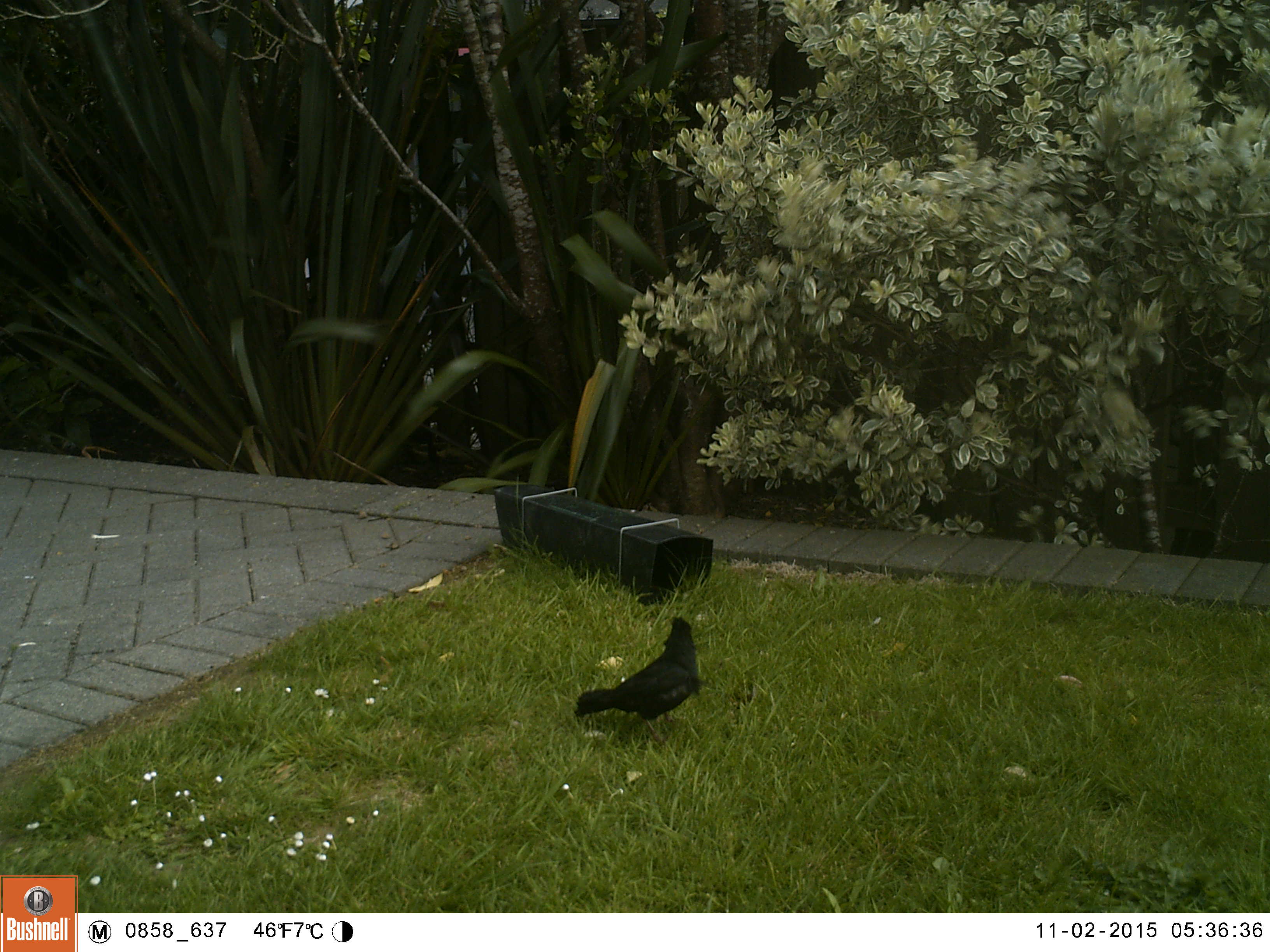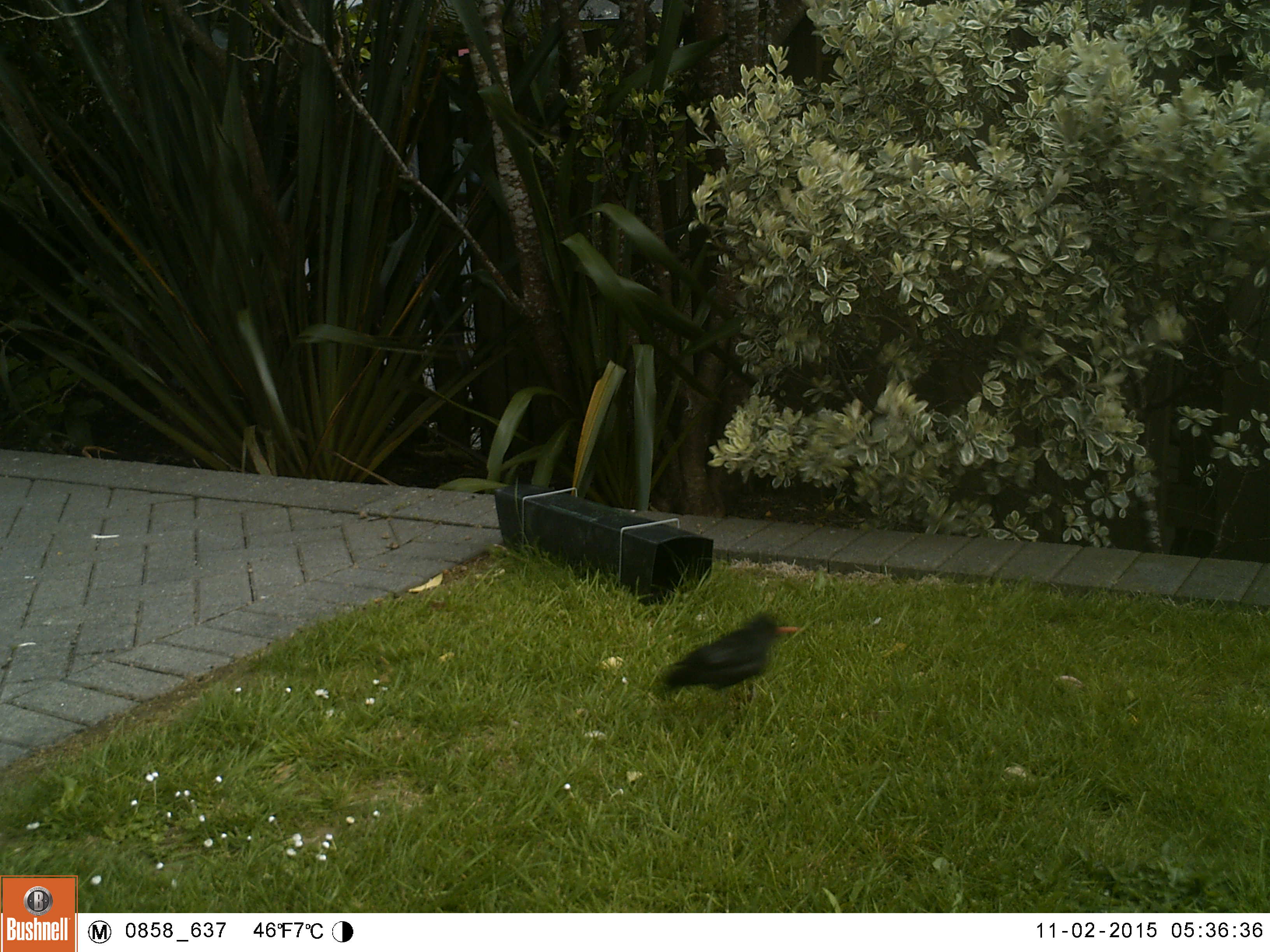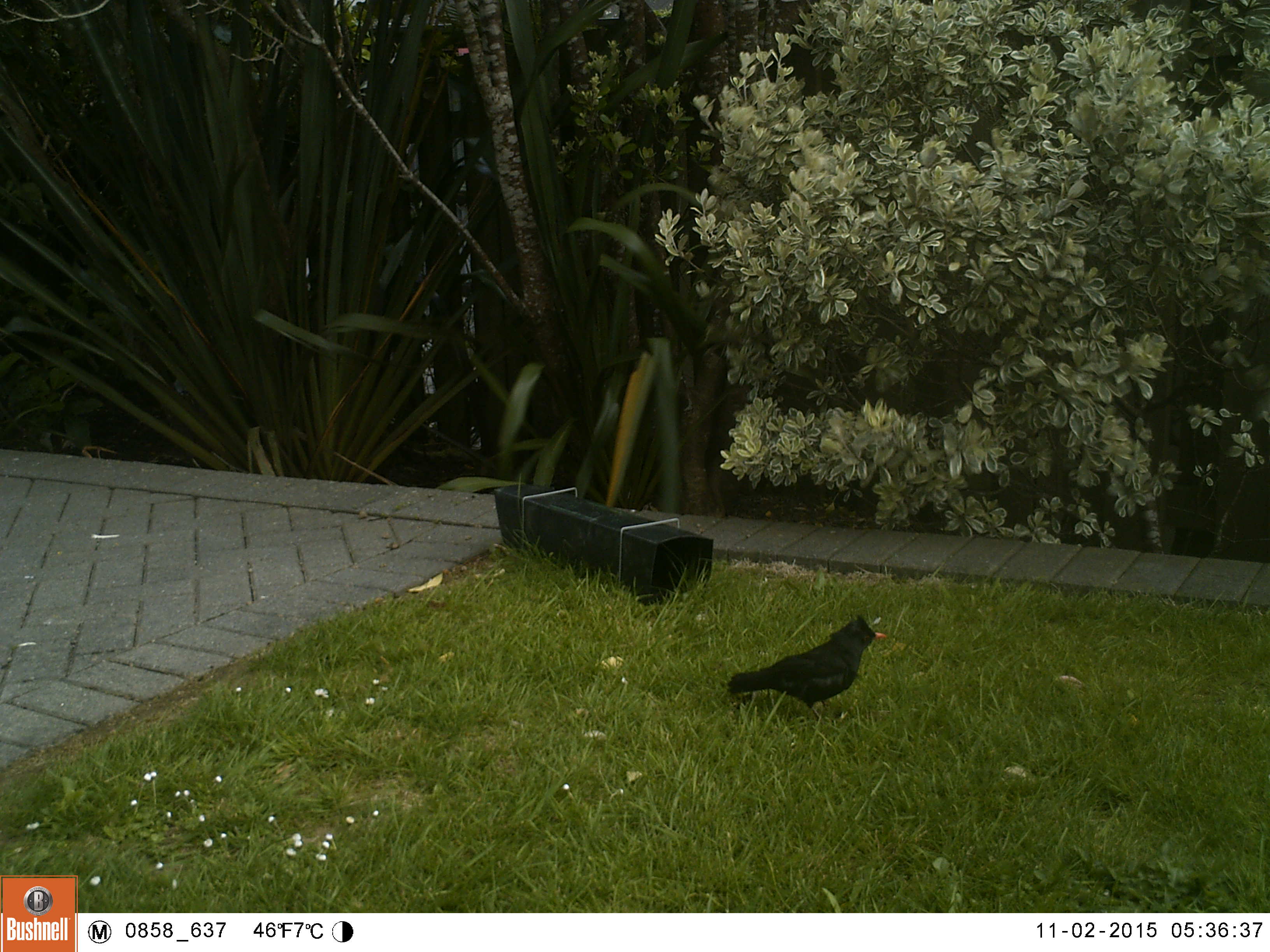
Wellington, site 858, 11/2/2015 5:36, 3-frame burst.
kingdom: Animalia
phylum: Chordata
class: Aves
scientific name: Aves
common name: bird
Bird (Aves).